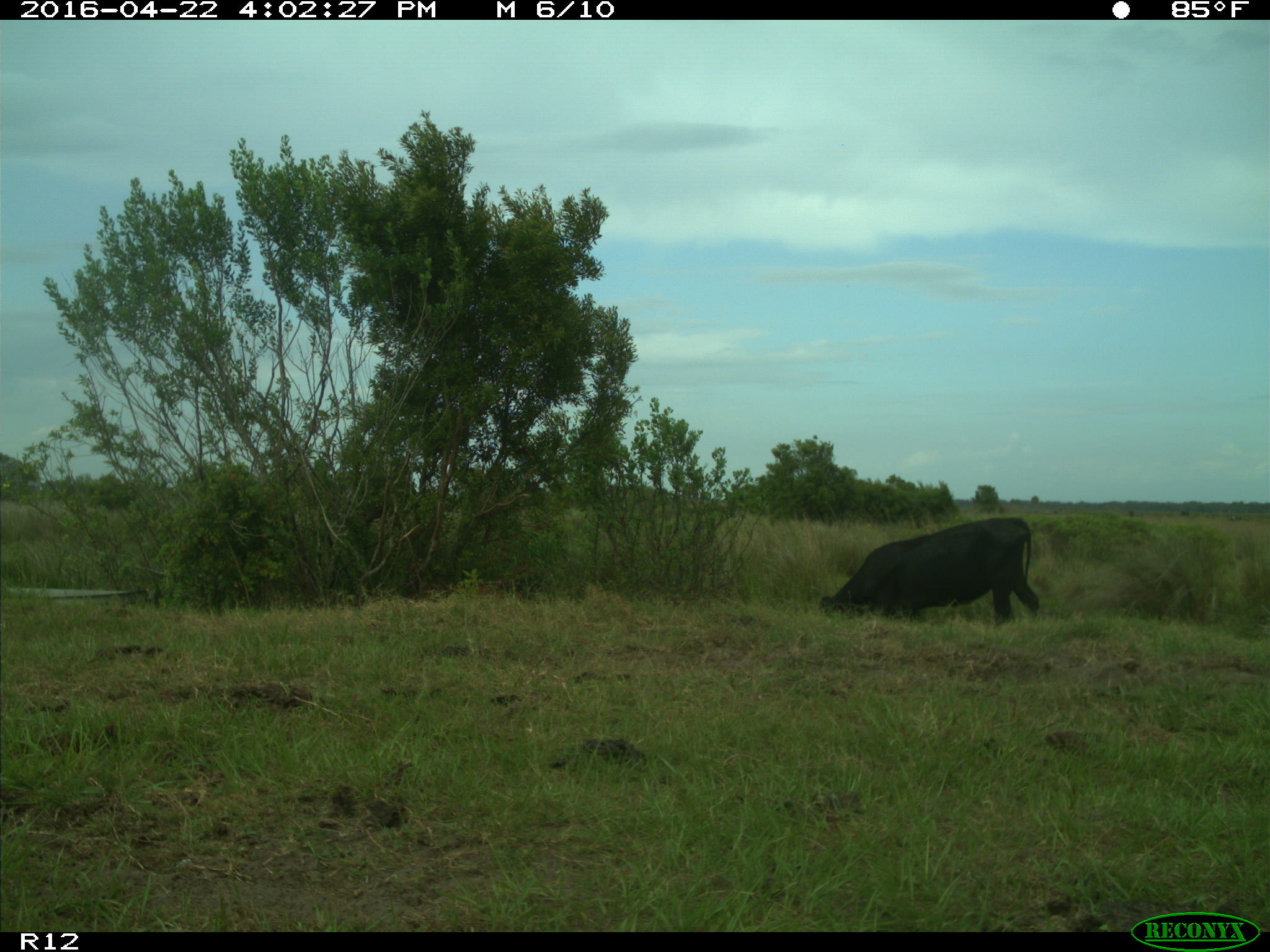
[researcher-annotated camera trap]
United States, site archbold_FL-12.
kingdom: Animalia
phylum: Chordata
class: Mammalia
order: Artiodactyla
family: Bovidae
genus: Bos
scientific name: Bos taurus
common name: domestic cow